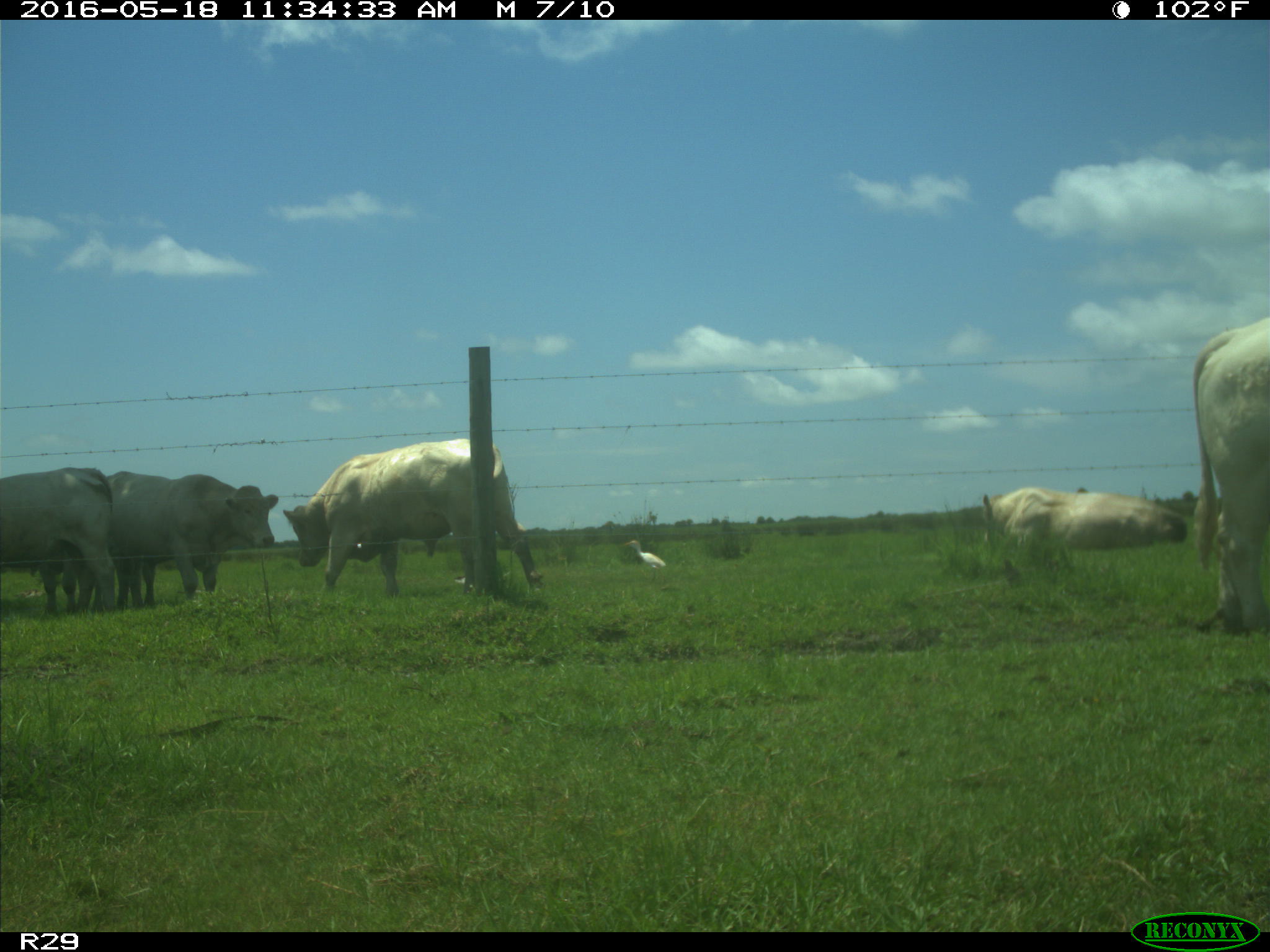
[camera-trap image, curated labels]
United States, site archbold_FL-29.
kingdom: Animalia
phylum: Chordata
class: Mammalia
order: Artiodactyla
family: Bovidae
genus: Bos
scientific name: Bos taurus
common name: domestic cow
Bos taurus (domestic cow).